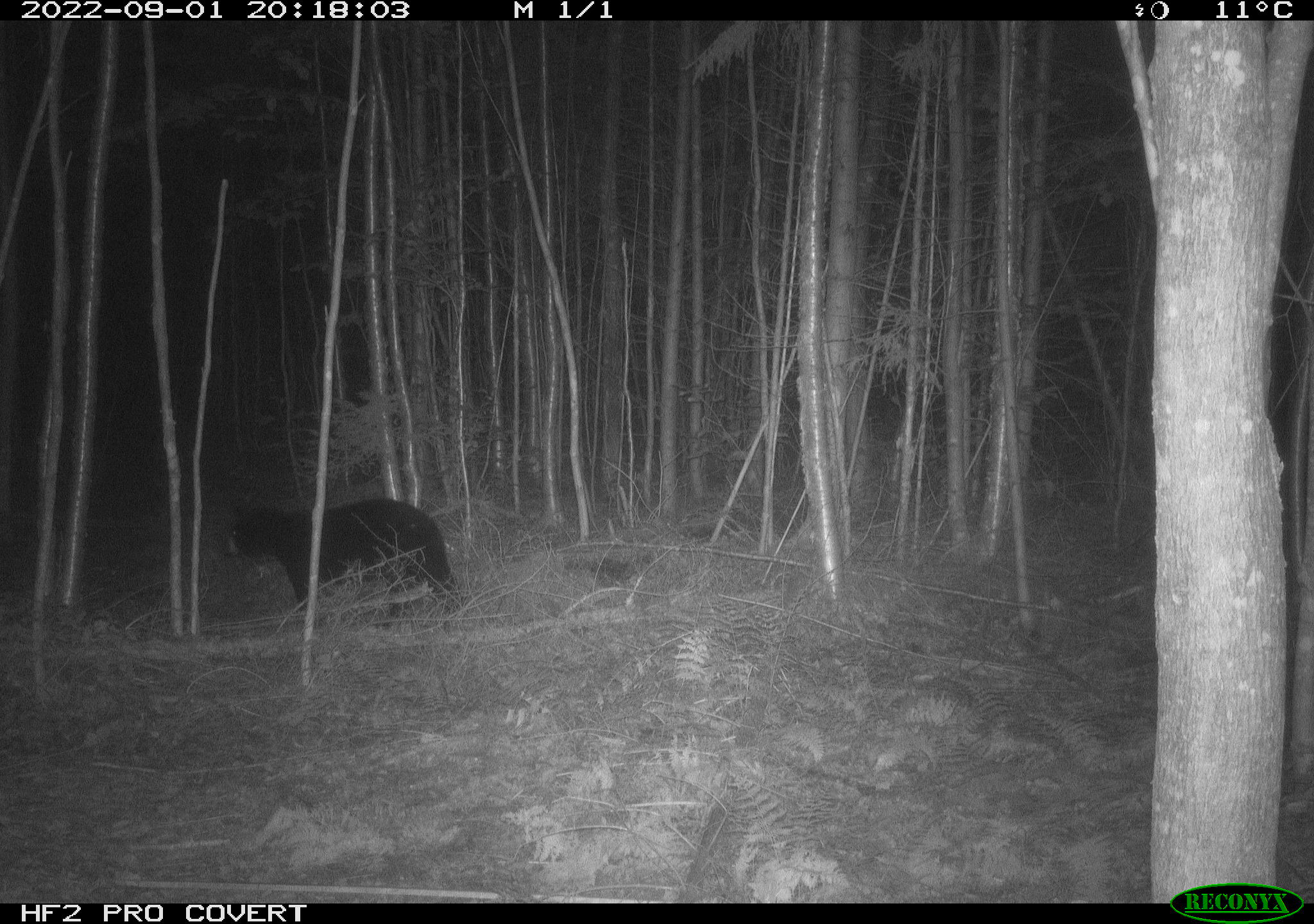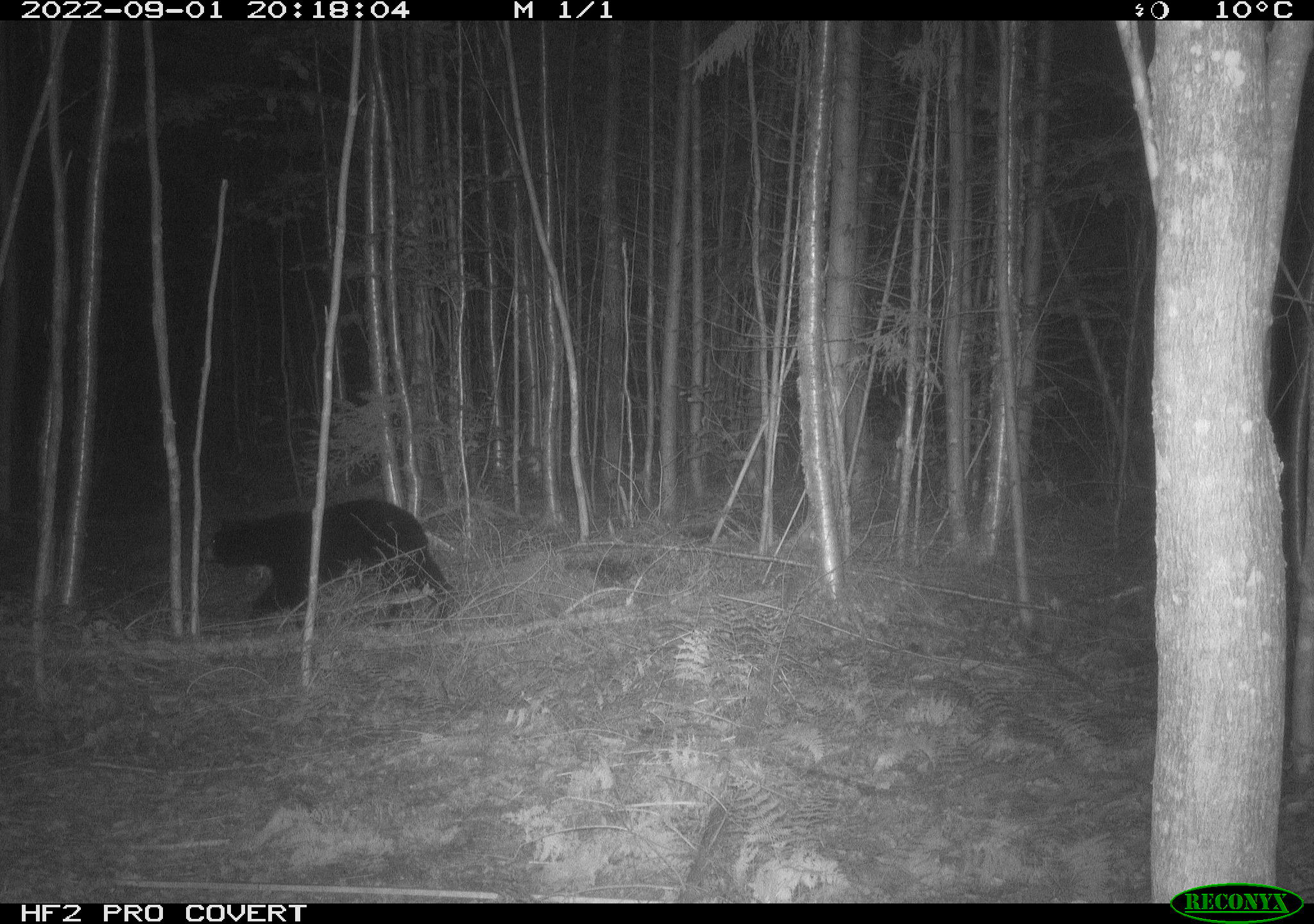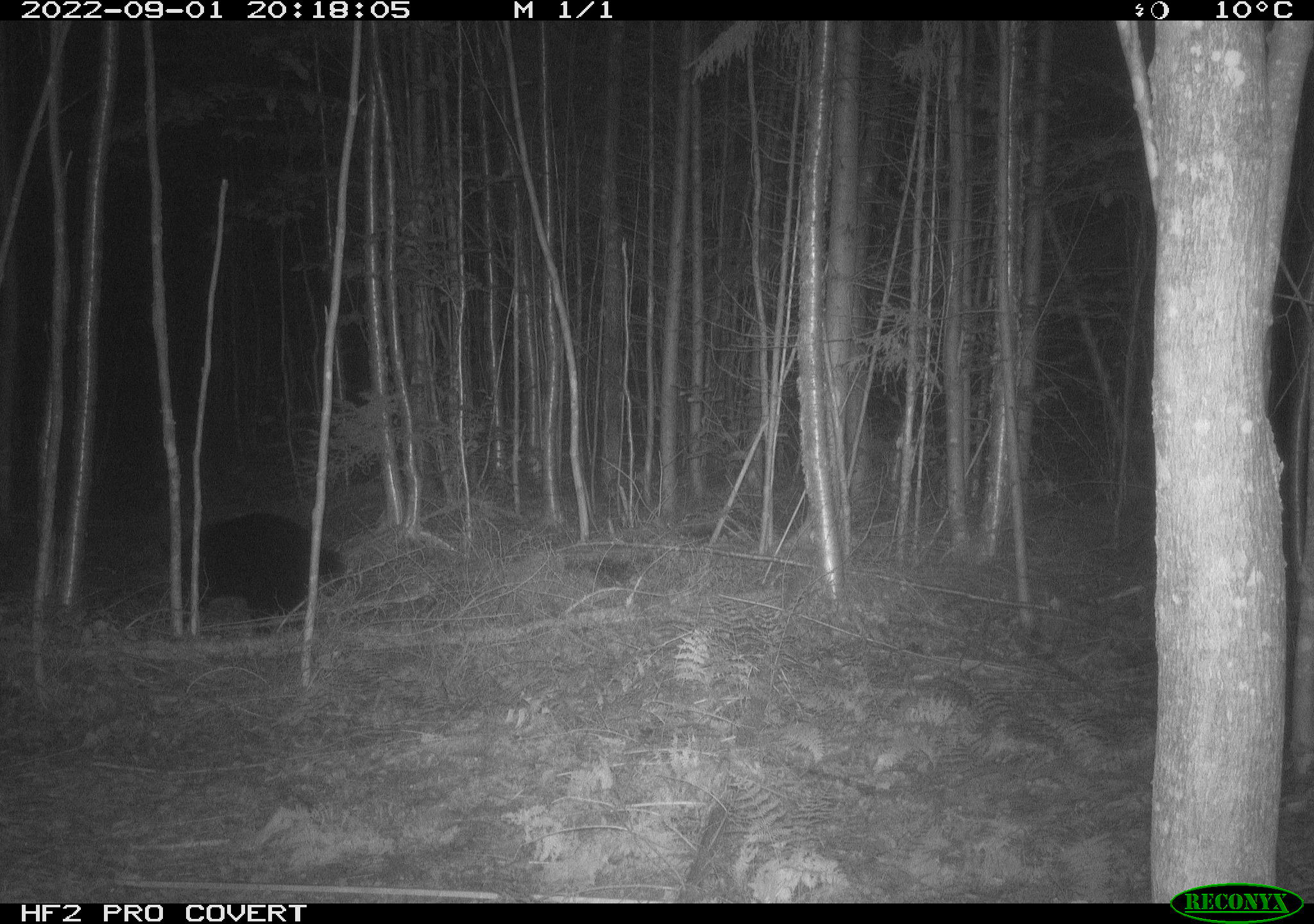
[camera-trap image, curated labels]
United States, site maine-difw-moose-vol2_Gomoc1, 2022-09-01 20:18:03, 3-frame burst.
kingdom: Animalia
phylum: Chordata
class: Mammalia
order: Carnivora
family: Ursidae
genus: Ursus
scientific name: Ursus americanus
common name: black bear